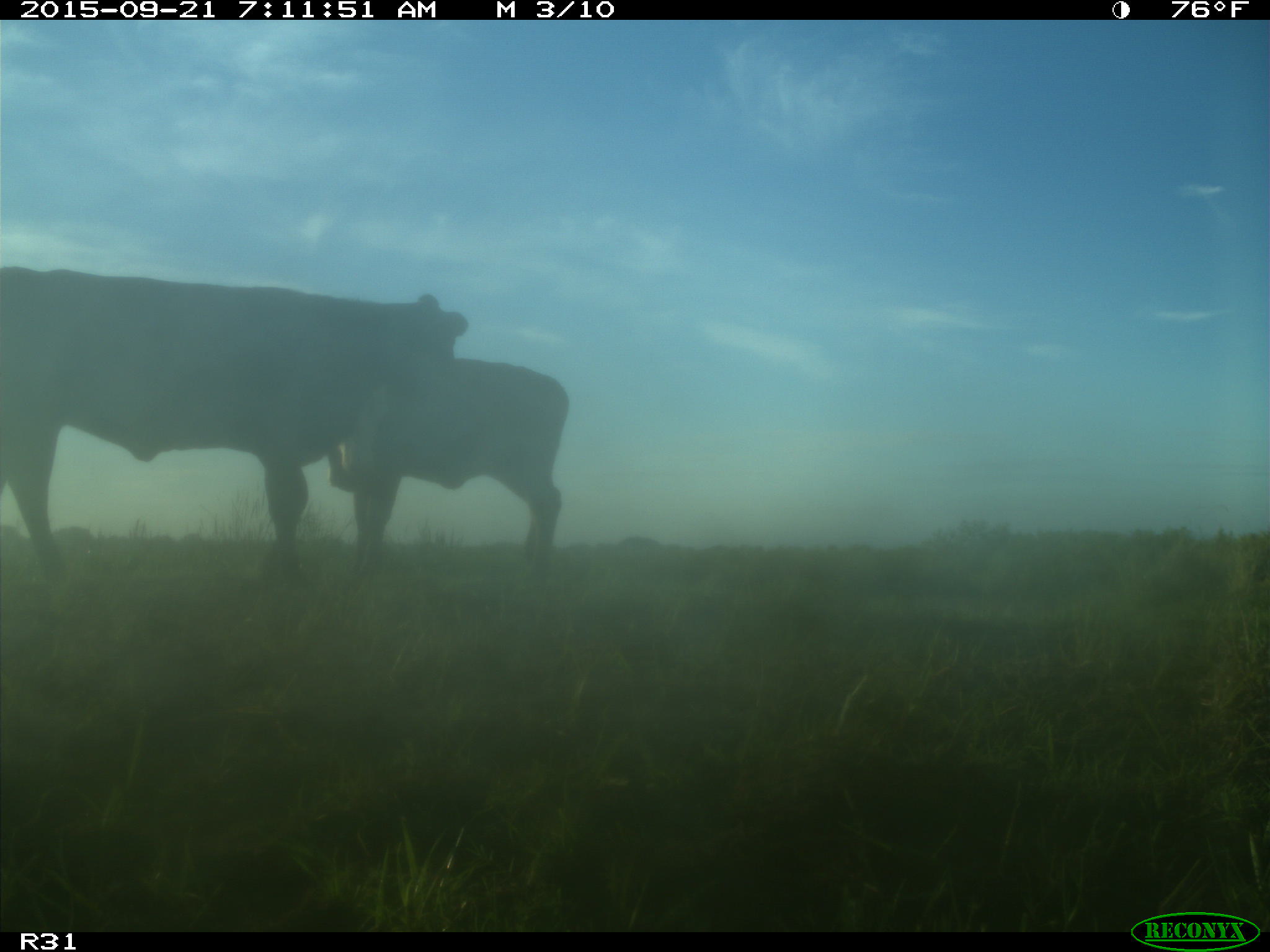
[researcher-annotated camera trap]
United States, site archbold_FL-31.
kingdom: Animalia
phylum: Chordata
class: Mammalia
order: Artiodactyla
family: Bovidae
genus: Bos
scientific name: Bos taurus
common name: domestic cow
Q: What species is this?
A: Bos taurus (domestic cow).